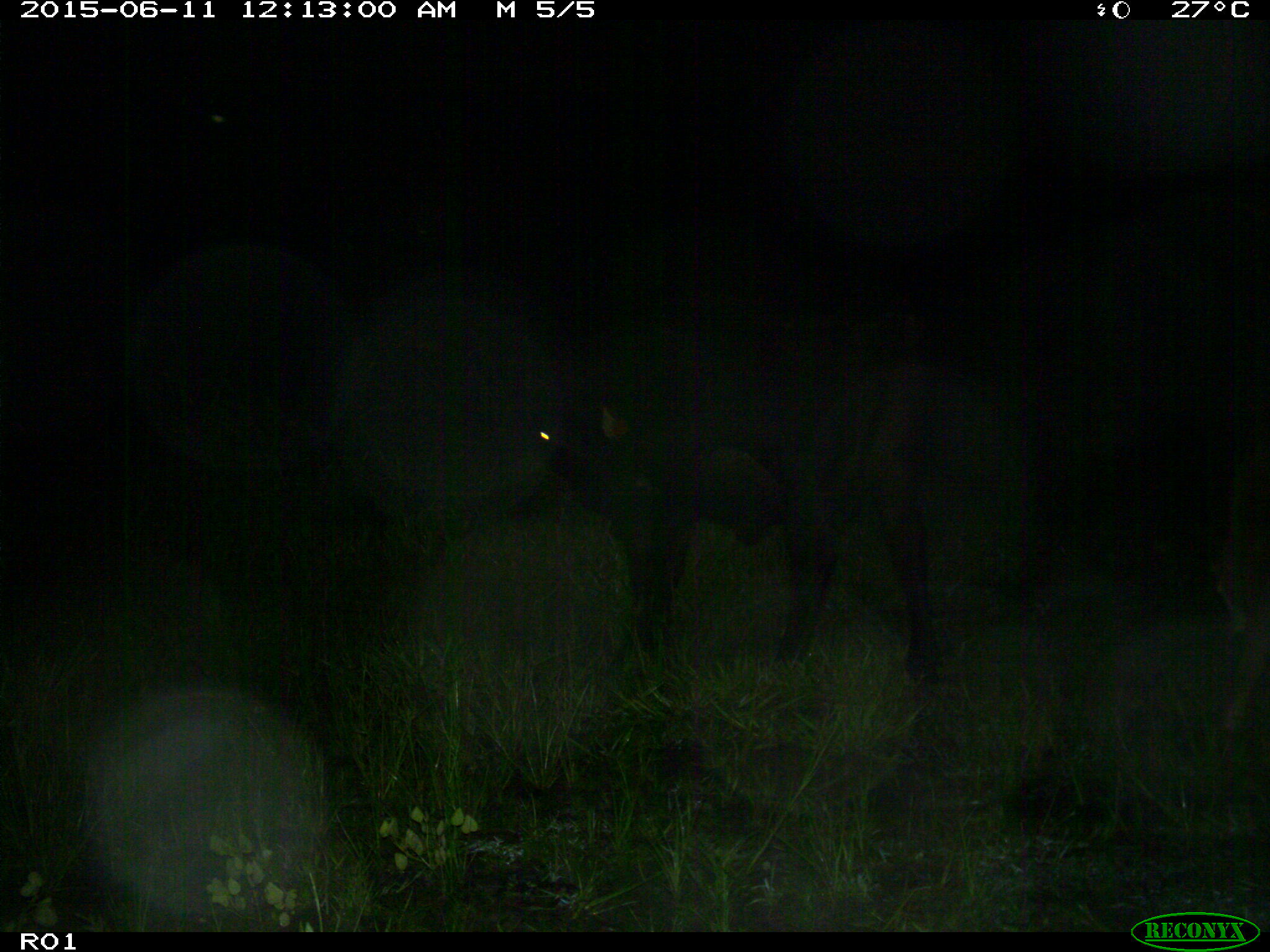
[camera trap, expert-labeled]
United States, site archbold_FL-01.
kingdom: Animalia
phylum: Chordata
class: Mammalia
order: Artiodactyla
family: Bovidae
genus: Bos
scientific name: Bos taurus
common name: domestic cow